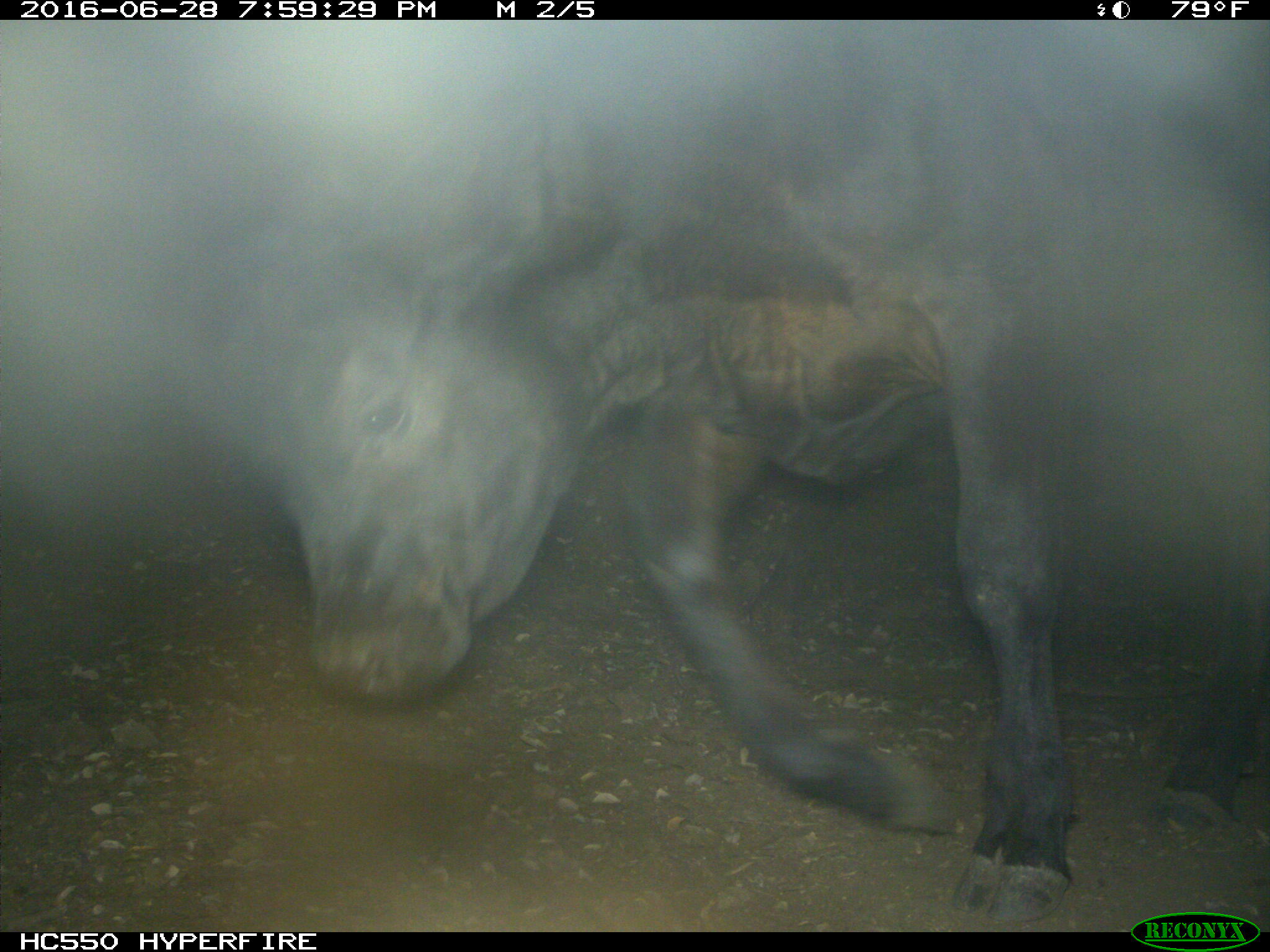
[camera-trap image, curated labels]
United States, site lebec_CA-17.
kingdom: Animalia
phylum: Chordata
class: Mammalia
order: Artiodactyla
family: Bovidae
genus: Bos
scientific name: Bos taurus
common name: domestic cow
Bos taurus (domestic cow).